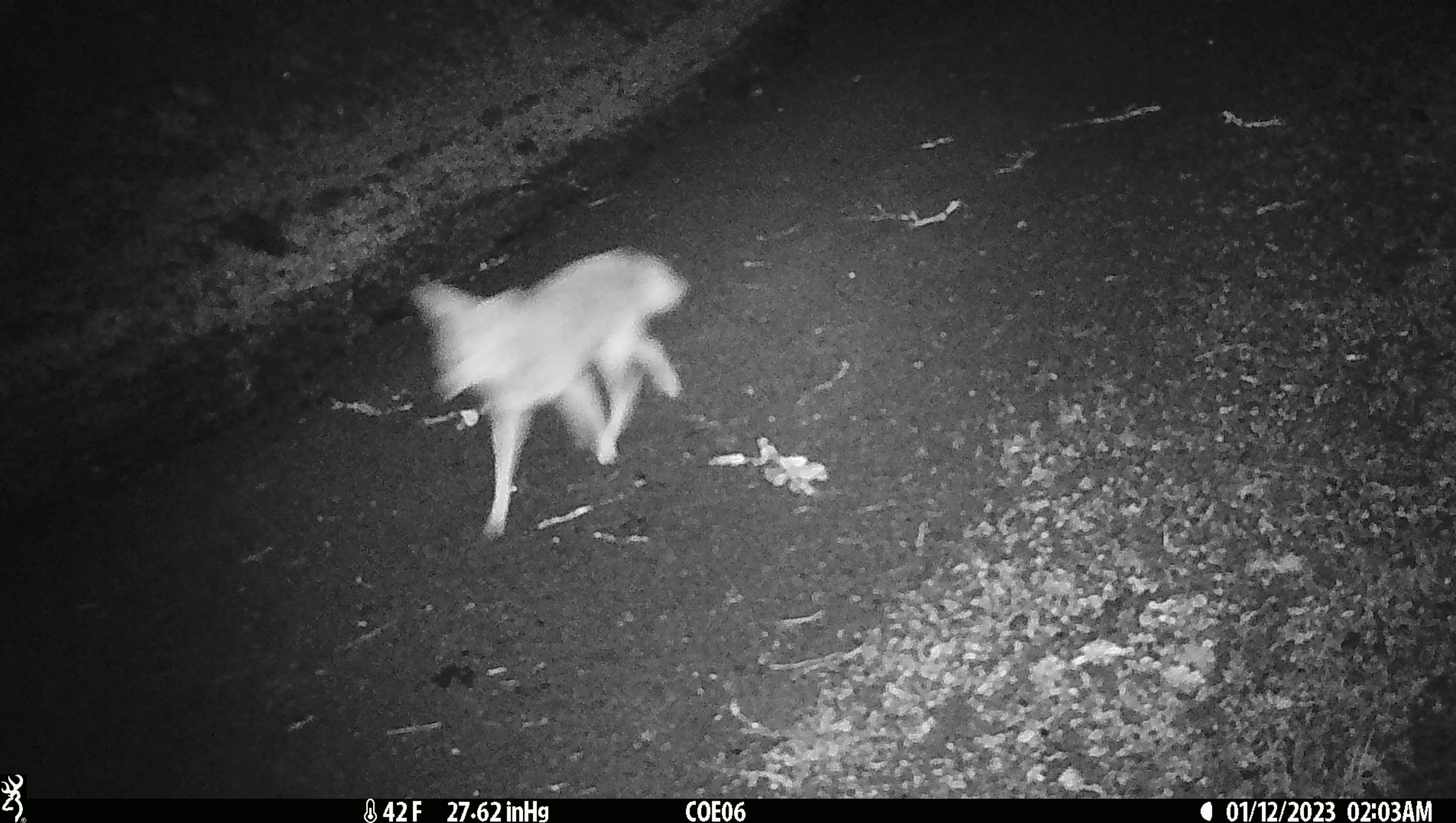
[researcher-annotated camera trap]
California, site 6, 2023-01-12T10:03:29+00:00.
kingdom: Animalia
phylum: Chordata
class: Mammalia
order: Carnivora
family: Canidae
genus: Canis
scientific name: Canis latrans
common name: coyote